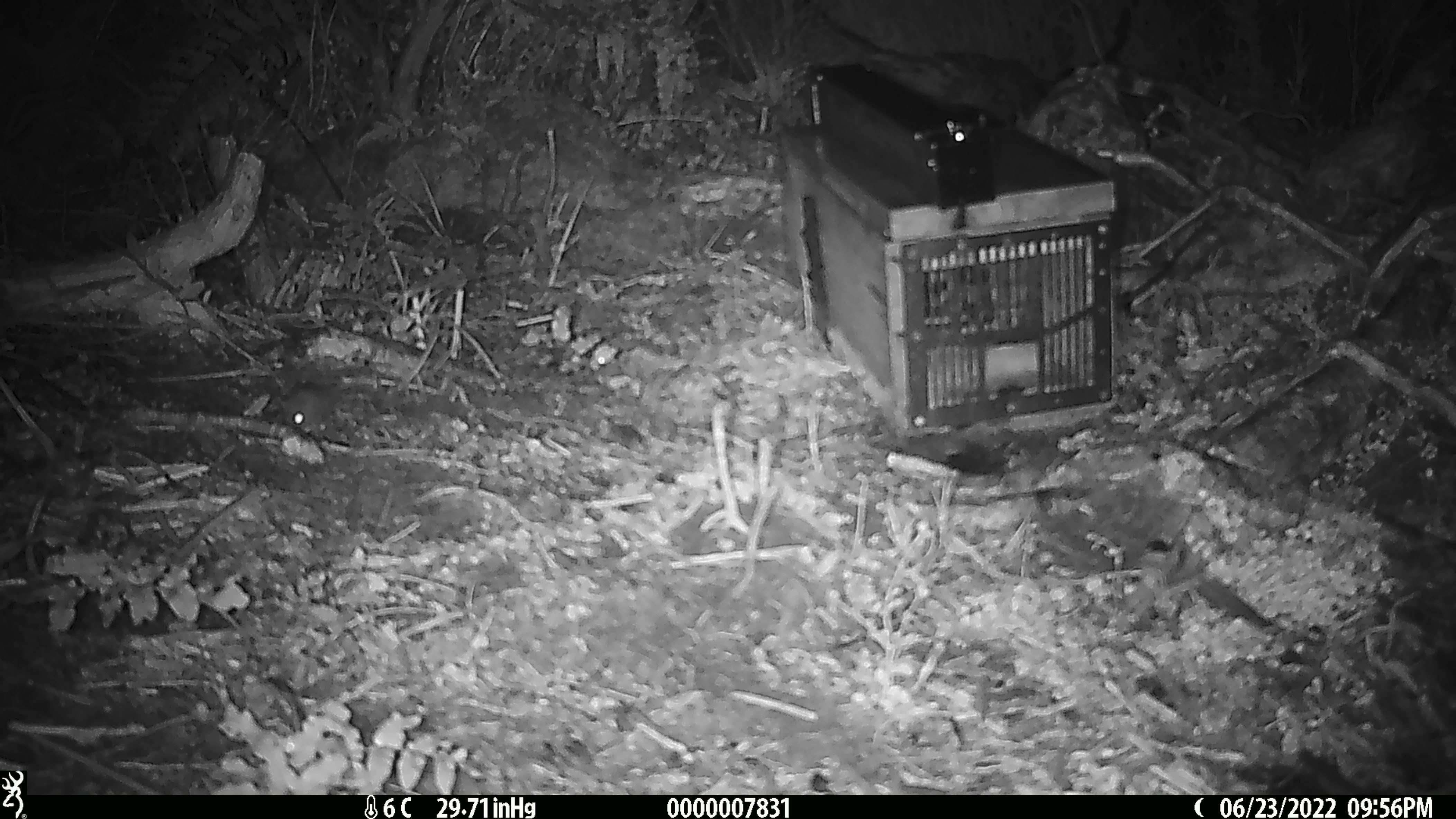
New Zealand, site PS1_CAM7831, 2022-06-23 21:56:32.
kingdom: Animalia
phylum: Chordata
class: Mammalia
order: Rodentia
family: Muridae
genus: Mus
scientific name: Mus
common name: mouse